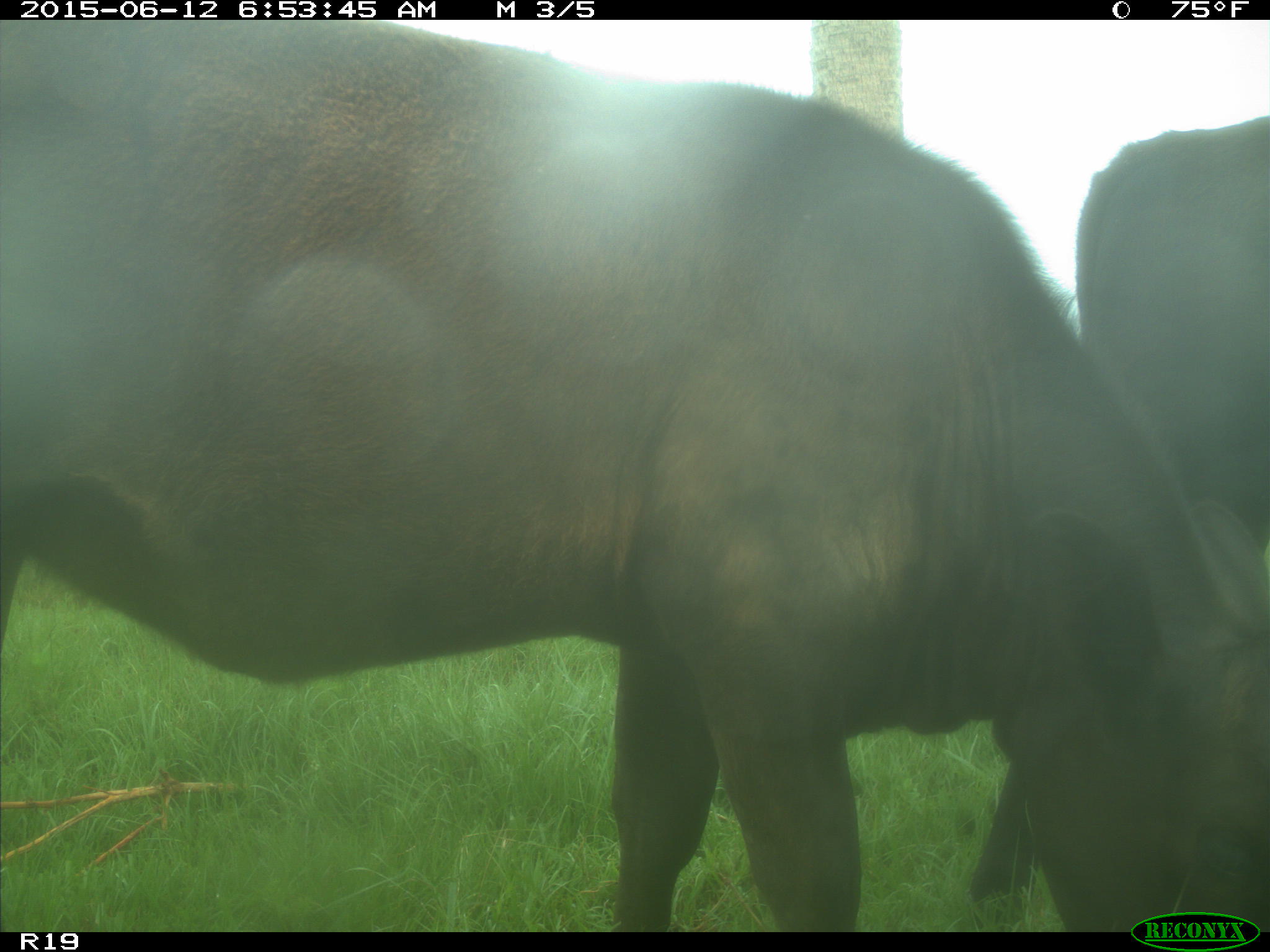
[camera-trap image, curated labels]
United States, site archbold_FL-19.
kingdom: Animalia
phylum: Chordata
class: Mammalia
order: Artiodactyla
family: Bovidae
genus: Bos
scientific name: Bos taurus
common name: domestic cow